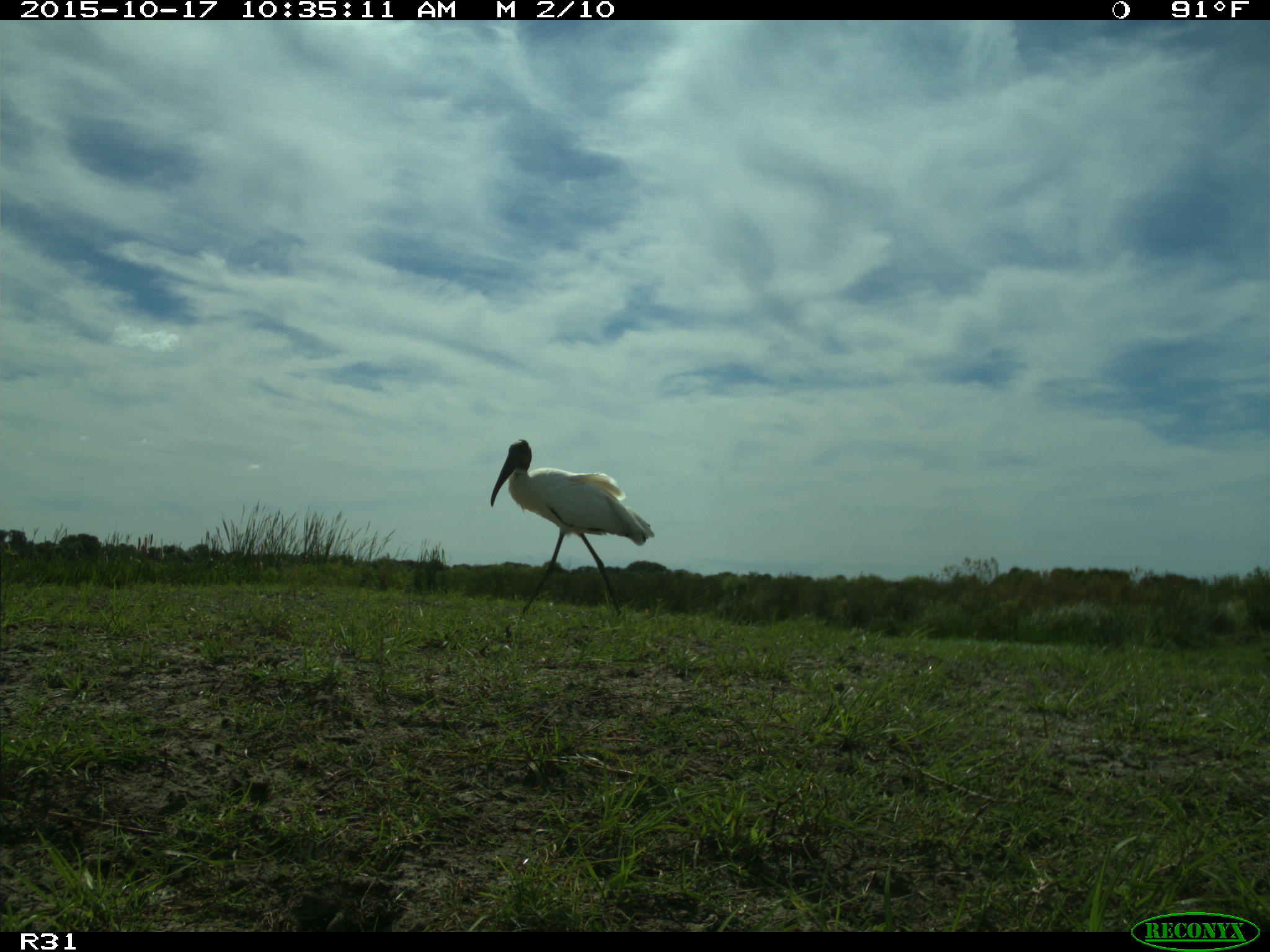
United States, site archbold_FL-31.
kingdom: Animalia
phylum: Chordata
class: Aves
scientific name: Aves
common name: birds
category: unidentified bird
Unidentified bird (birds) (Aves).